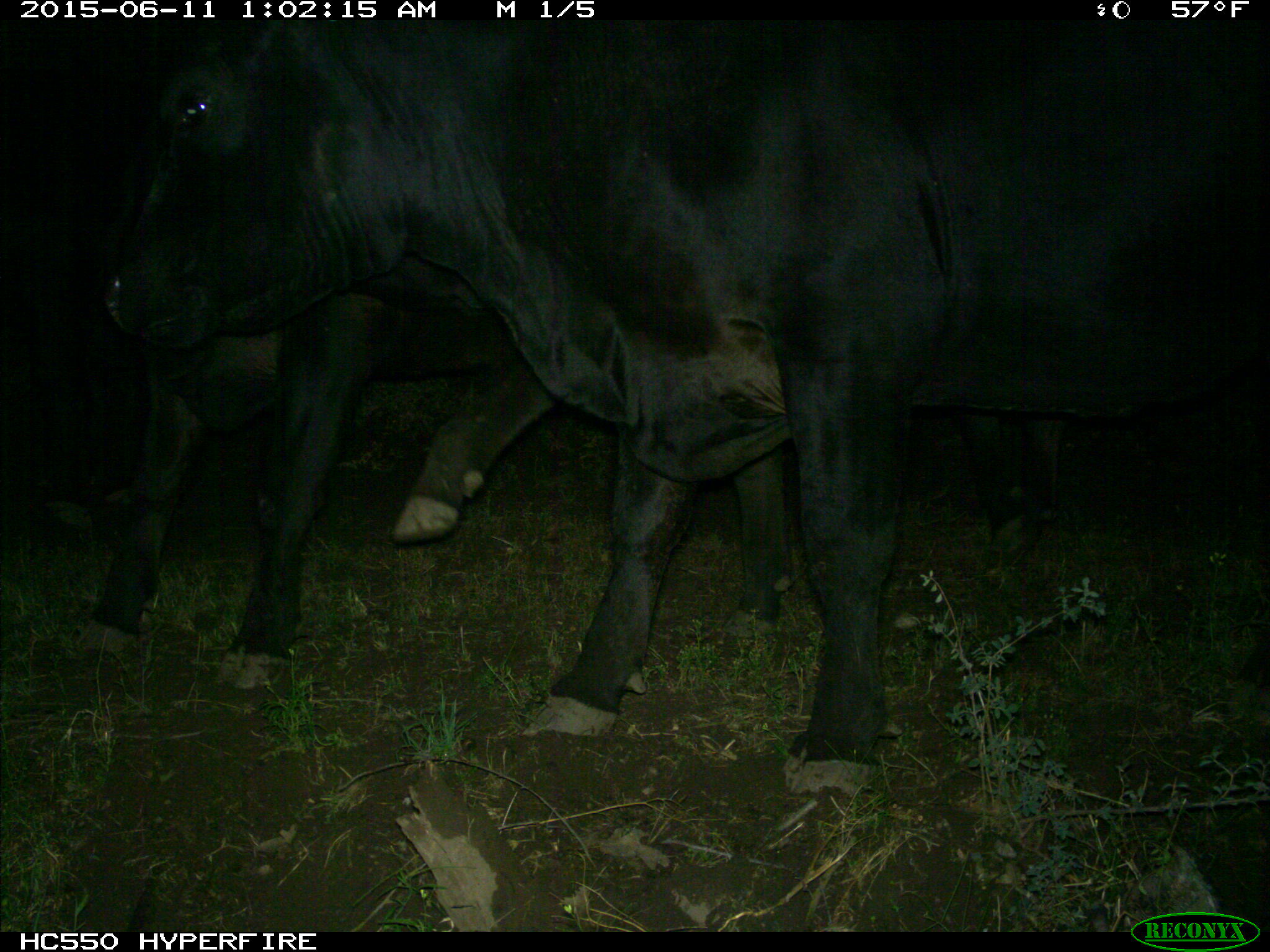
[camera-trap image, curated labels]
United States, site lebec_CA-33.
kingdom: Animalia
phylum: Chordata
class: Mammalia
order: Artiodactyla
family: Bovidae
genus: Bos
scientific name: Bos taurus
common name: domestic cow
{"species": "Bos taurus (domestic cow)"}